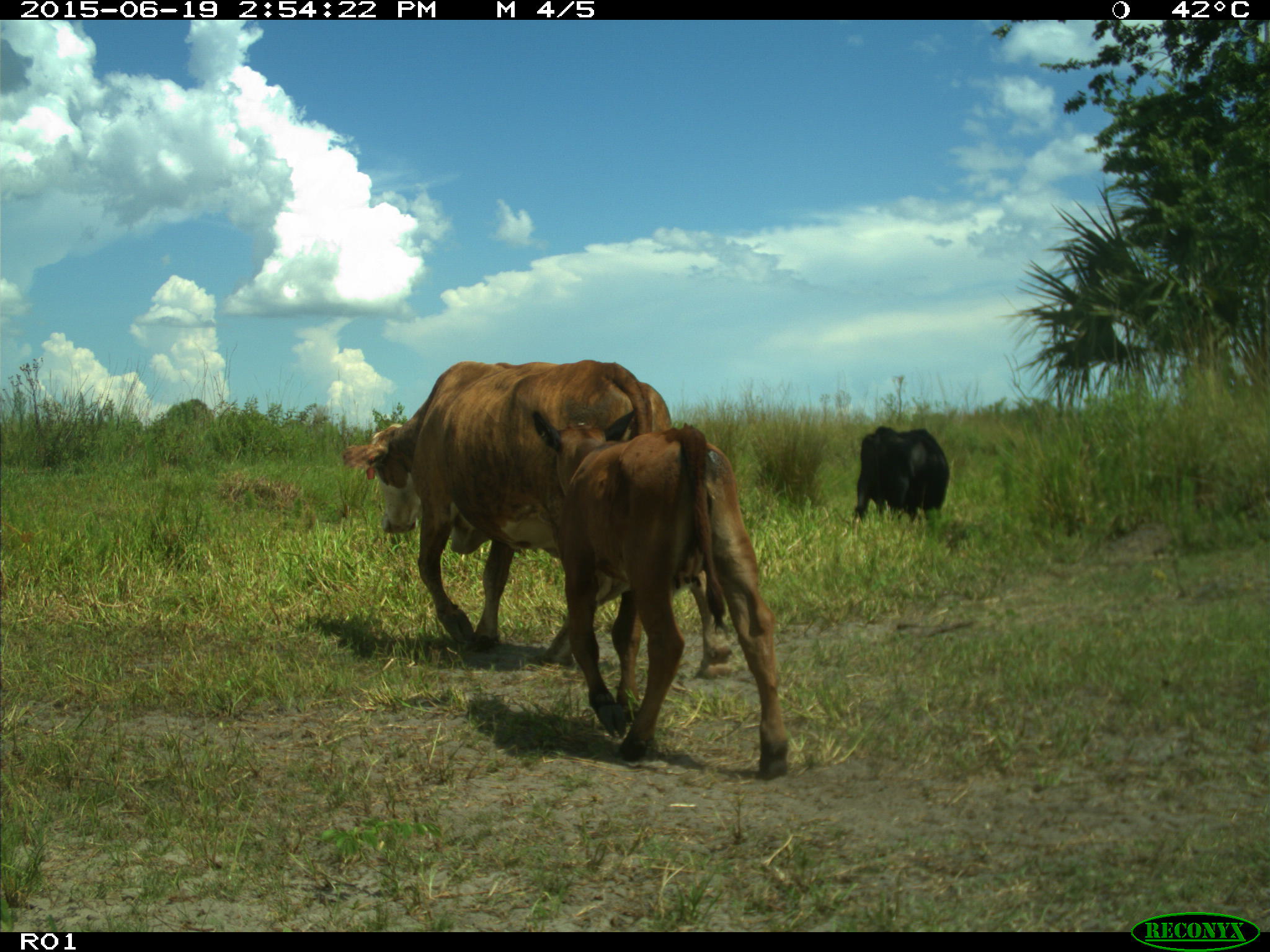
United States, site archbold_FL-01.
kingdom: Animalia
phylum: Chordata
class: Mammalia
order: Artiodactyla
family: Bovidae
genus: Bos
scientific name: Bos taurus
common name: domestic cow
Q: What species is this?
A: Bos taurus (domestic cow).